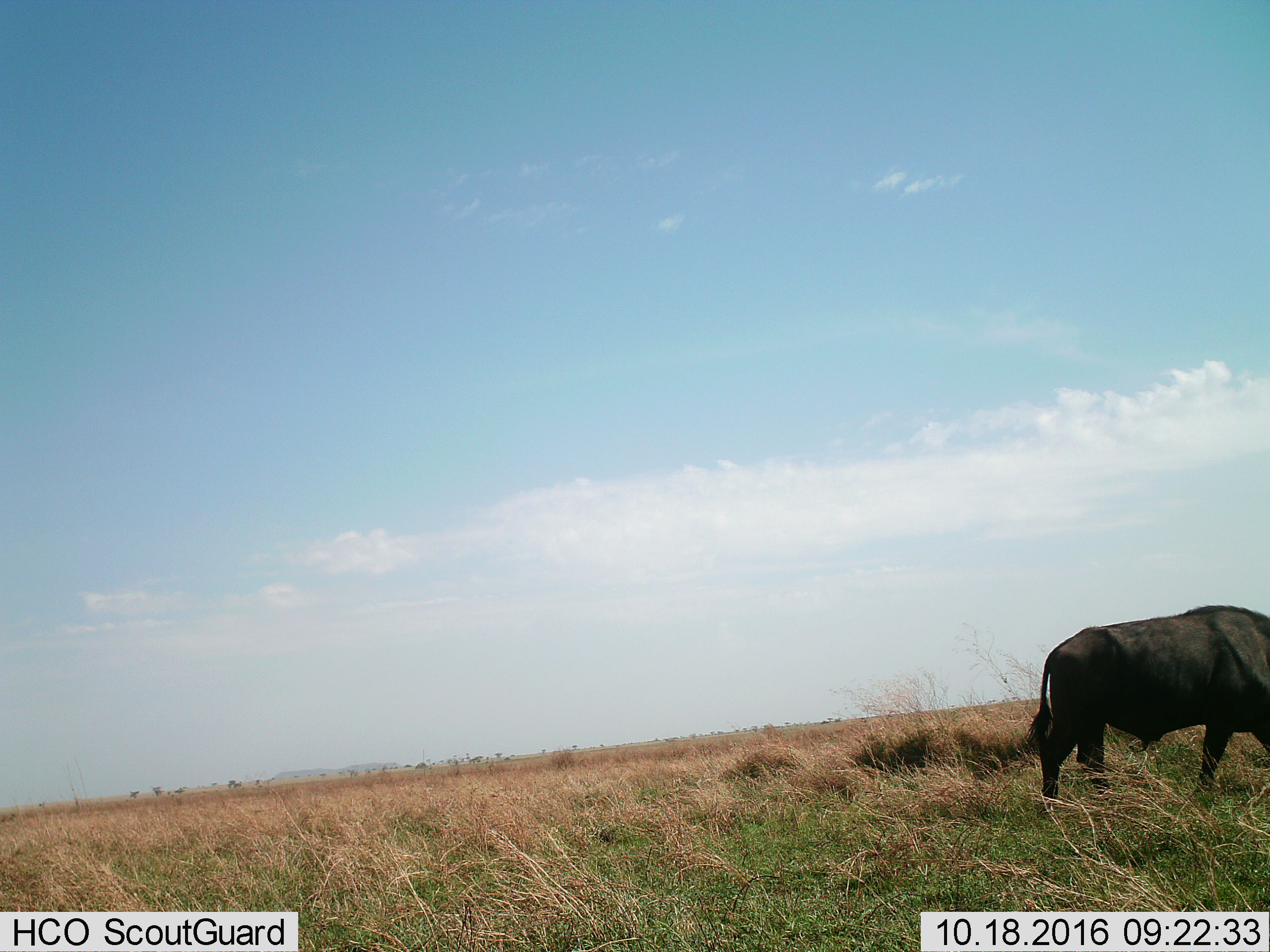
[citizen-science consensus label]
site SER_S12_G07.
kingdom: Animalia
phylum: Chordata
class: Mammalia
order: Artiodactyla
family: Bovidae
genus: Syncerus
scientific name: Syncerus caffer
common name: african buffalo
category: buffalo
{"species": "buffalo (african buffalo) (Syncerus caffer)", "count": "1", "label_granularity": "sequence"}